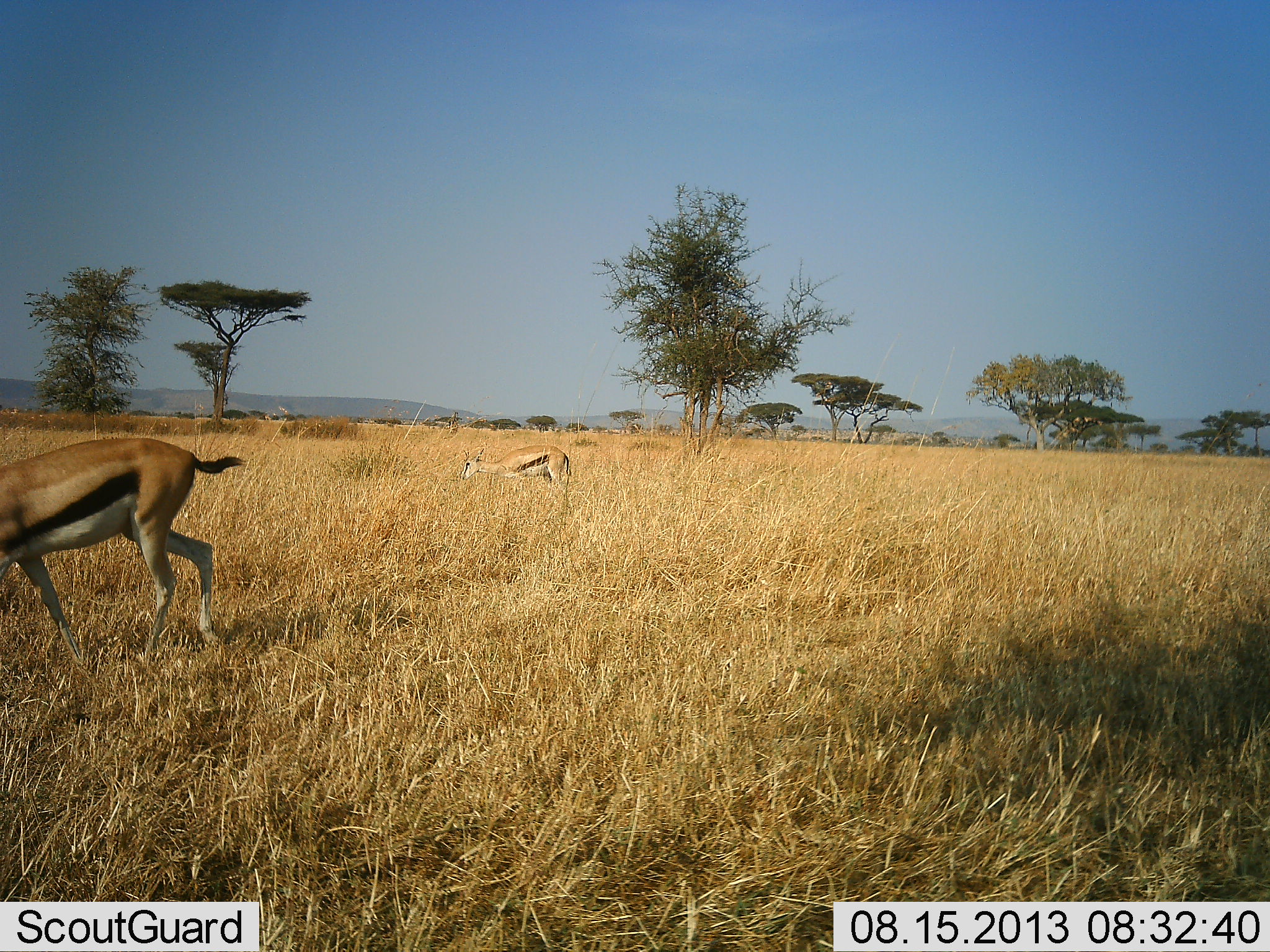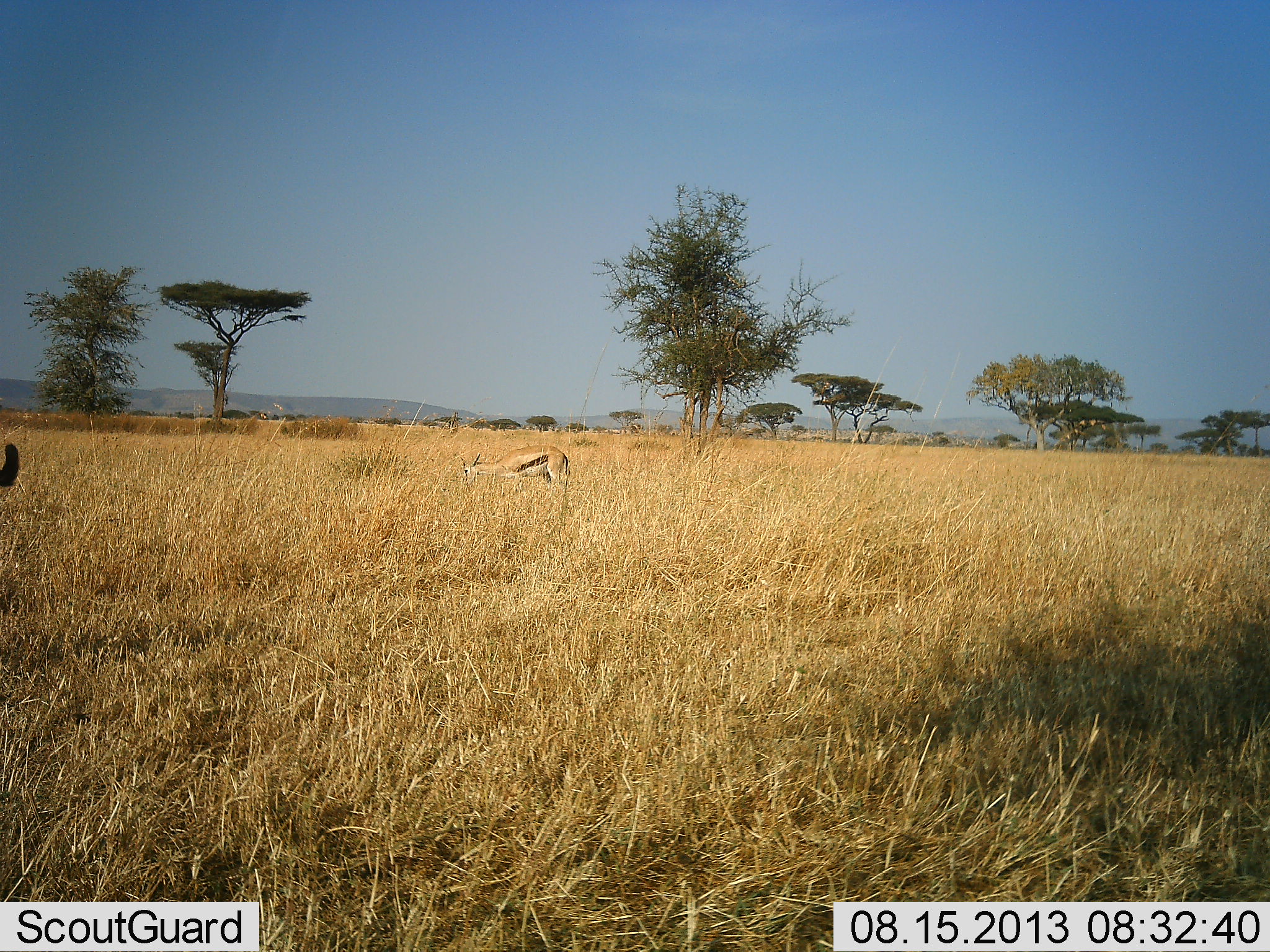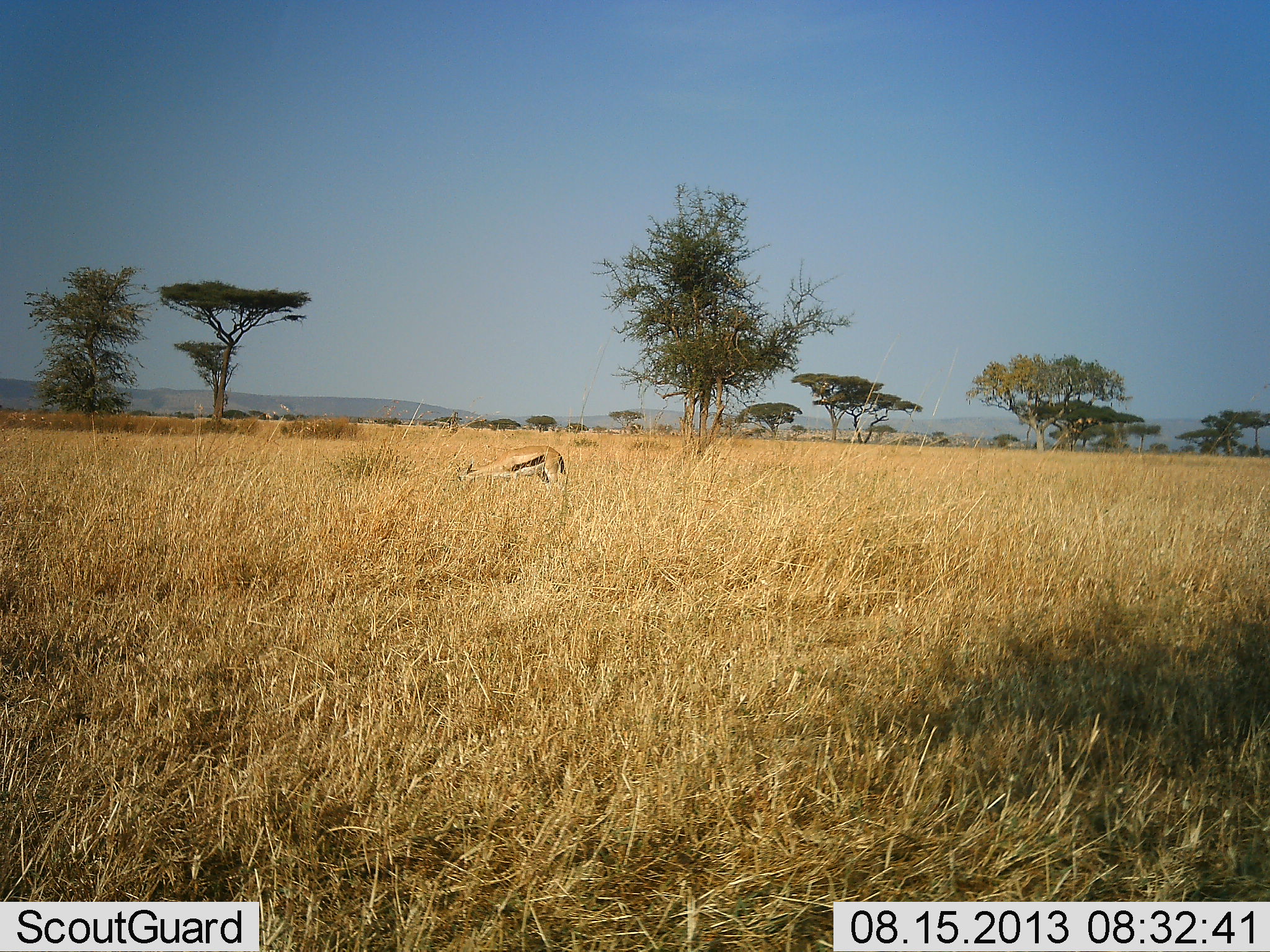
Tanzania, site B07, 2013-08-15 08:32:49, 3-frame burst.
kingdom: Animalia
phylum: Chordata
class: Mammalia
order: Artiodactyla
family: Bovidae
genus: Eudorcas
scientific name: Eudorcas thomsonii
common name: thomson's gazelle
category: gazellethomsons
Gazellethomsons (thomson's gazelle) (Eudorcas thomsonii), count 2. Behavior (volunteer vote fractions): standing 20%, resting 0%, moving 84%, interacting 0%. Young present (vote fraction): 0%. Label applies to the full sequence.